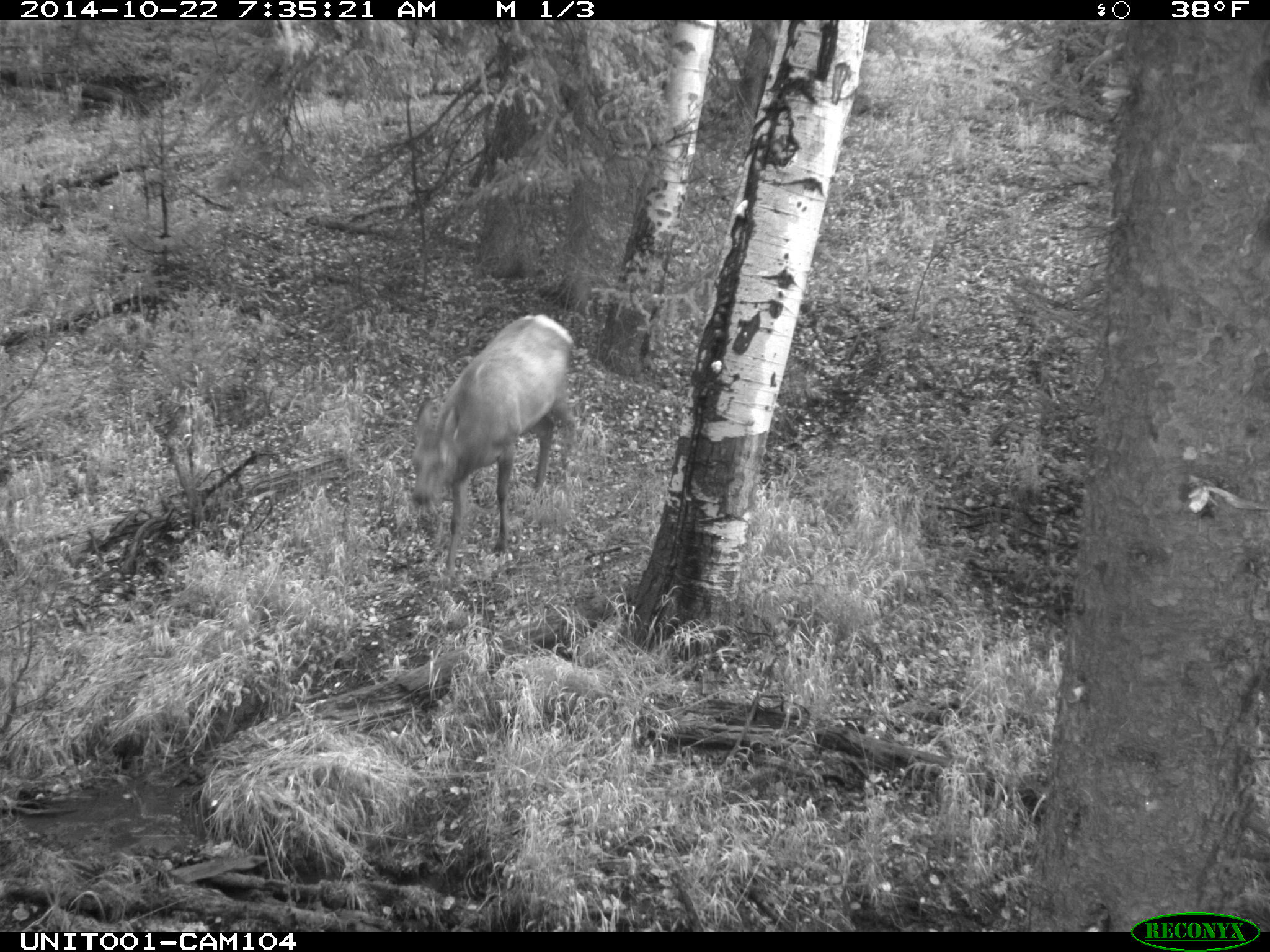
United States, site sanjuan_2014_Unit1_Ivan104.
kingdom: Animalia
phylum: Chordata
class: Mammalia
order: Artiodactyla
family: Cervidae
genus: Cervus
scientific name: Cervus elaphus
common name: red deer